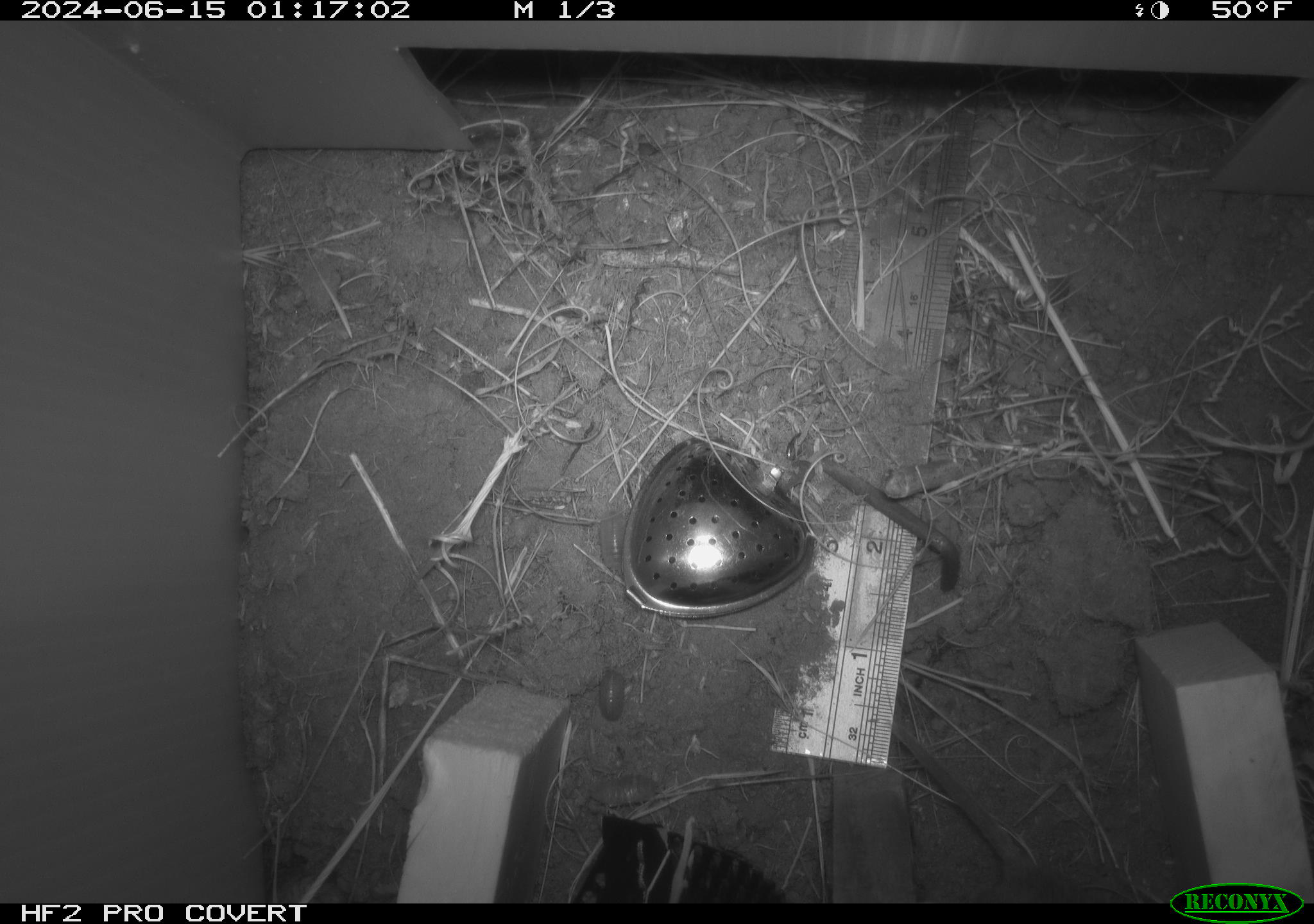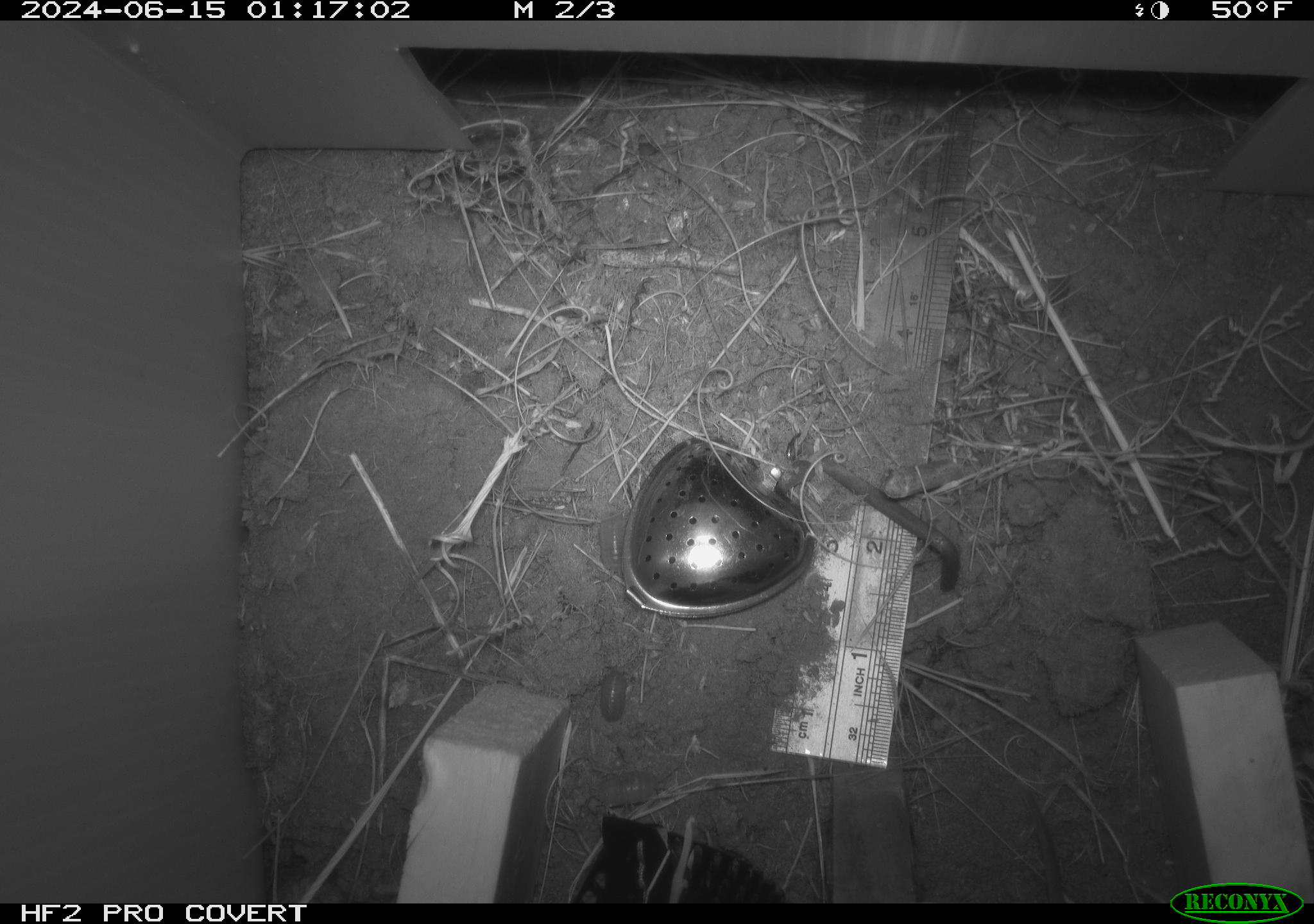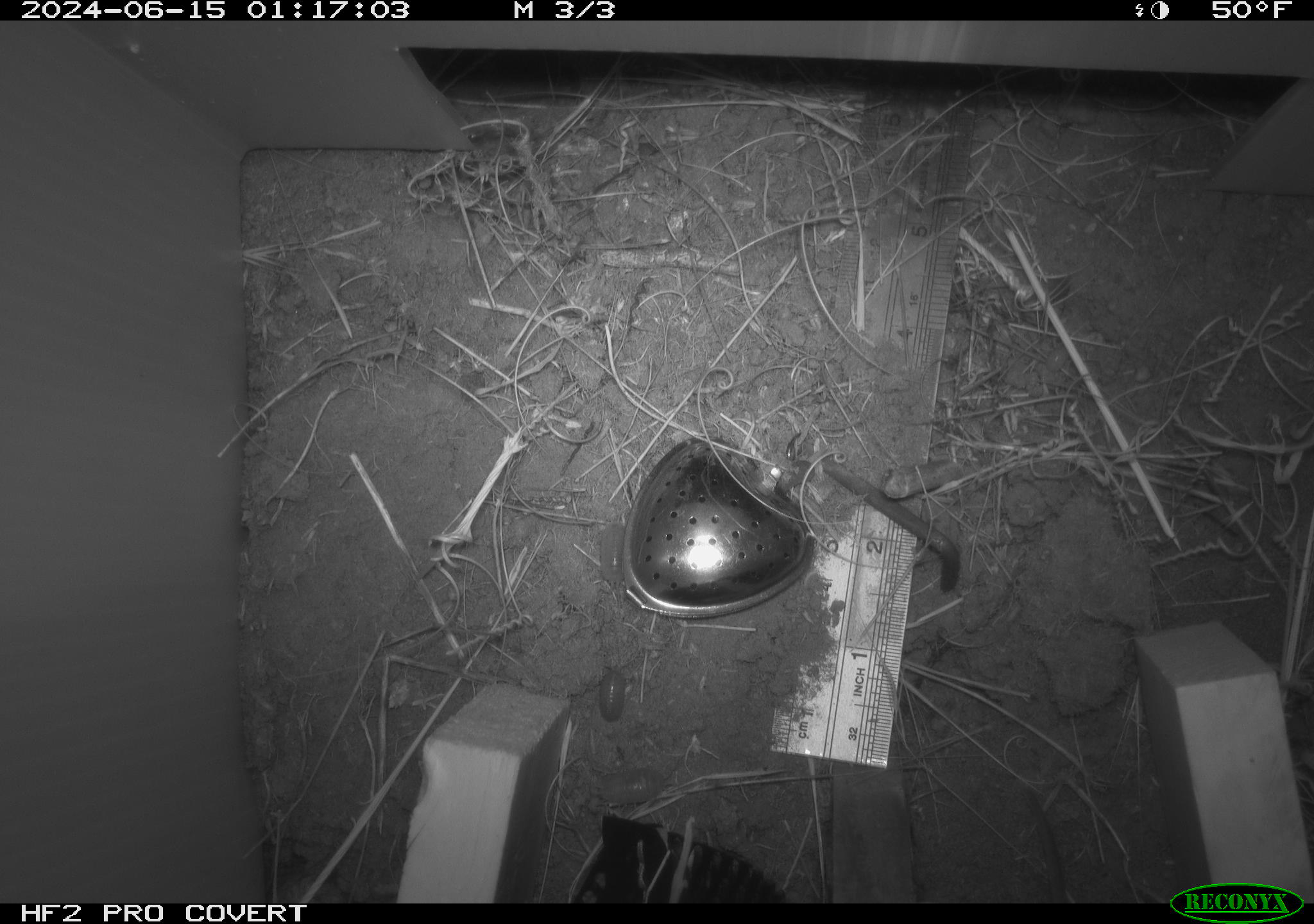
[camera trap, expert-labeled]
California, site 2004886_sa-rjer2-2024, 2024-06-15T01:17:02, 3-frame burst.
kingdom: Animalia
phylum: Chordata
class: Mammalia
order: Rodentia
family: Cricetidae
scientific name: Arvicolinae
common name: voles, lemmings, and muskrats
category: arvicolinae subfamily